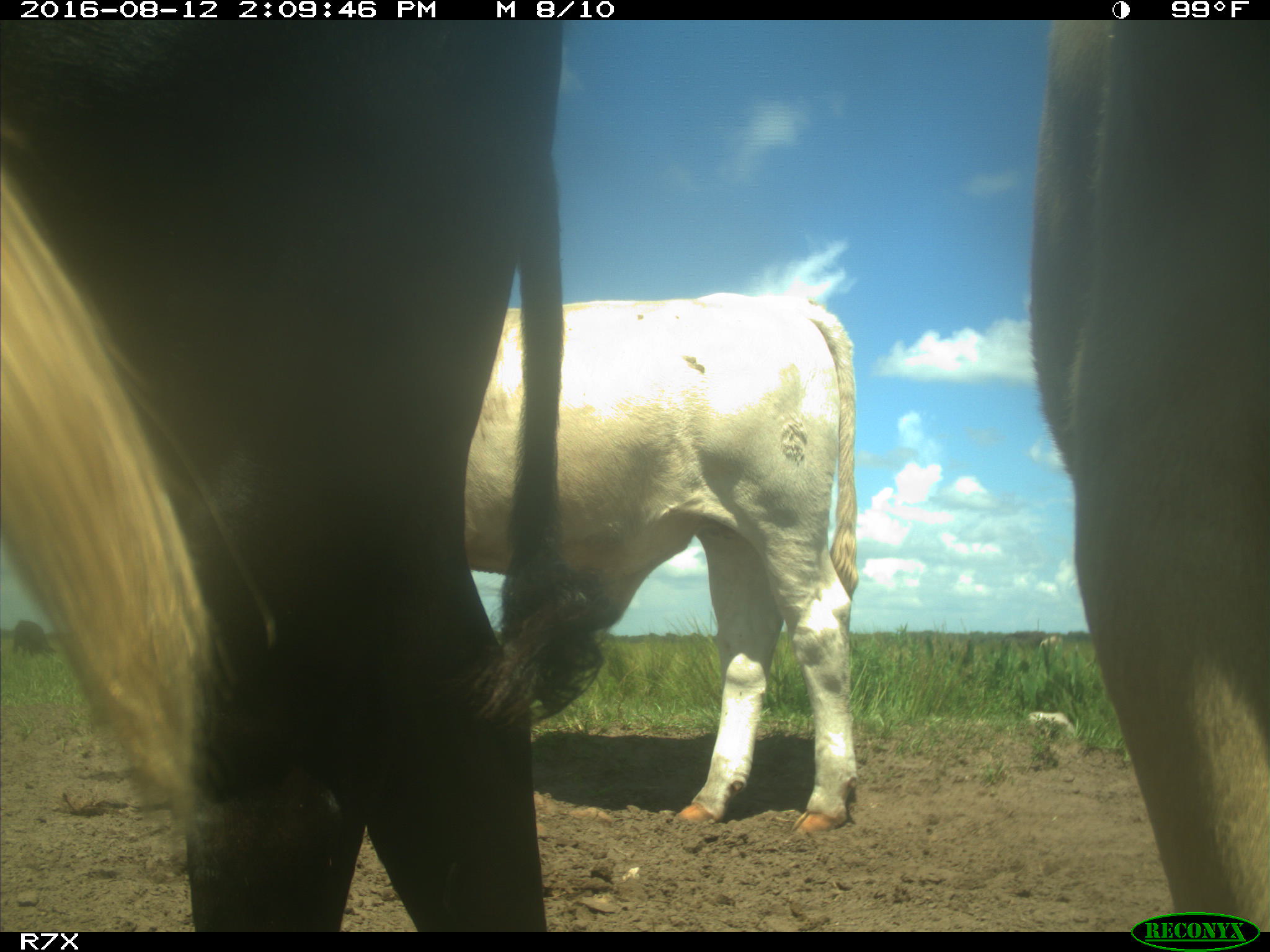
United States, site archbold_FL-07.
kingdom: Animalia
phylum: Chordata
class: Mammalia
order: Artiodactyla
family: Bovidae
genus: Bos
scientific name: Bos taurus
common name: domestic cow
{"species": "Bos taurus (domestic cow)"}